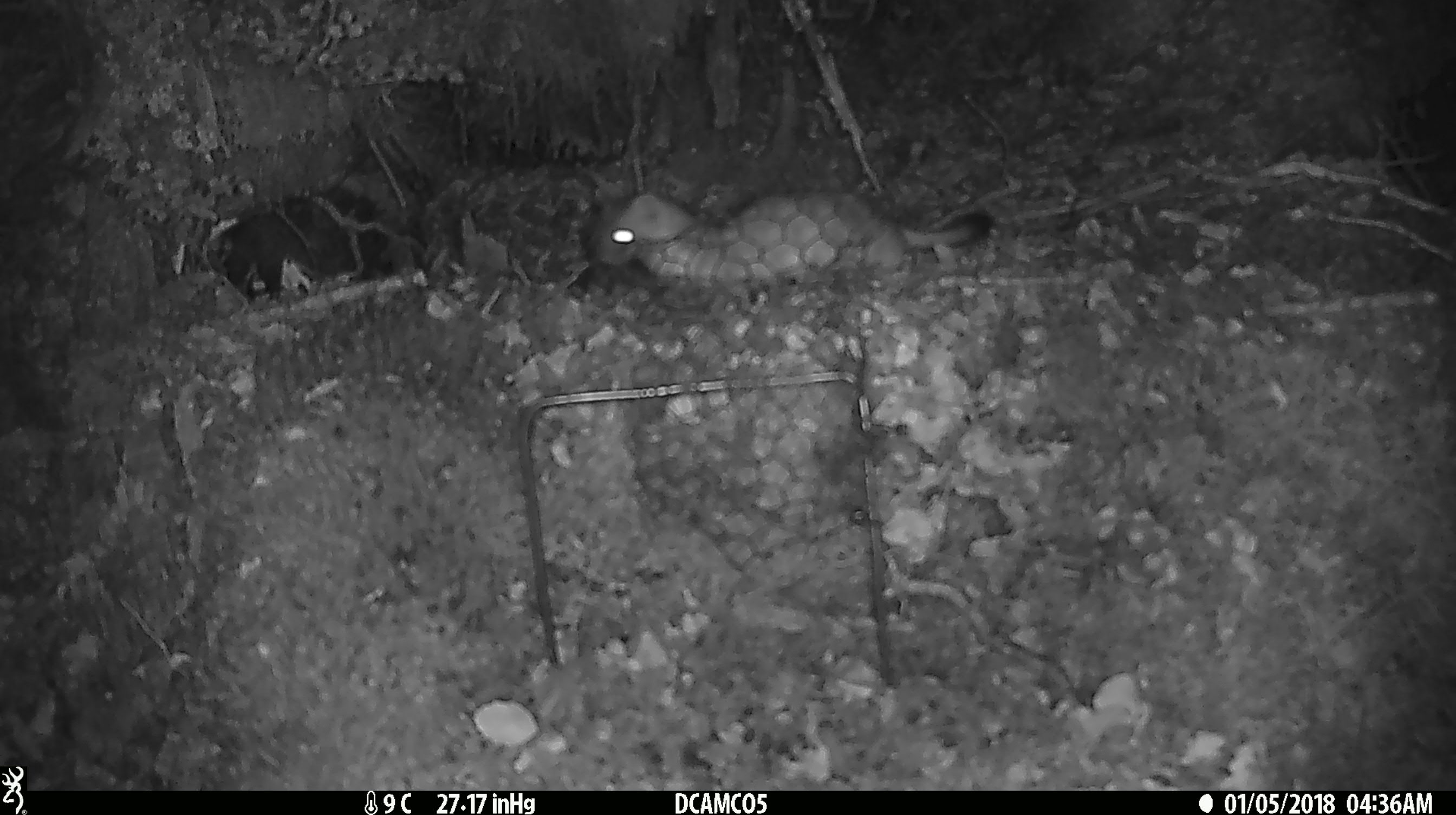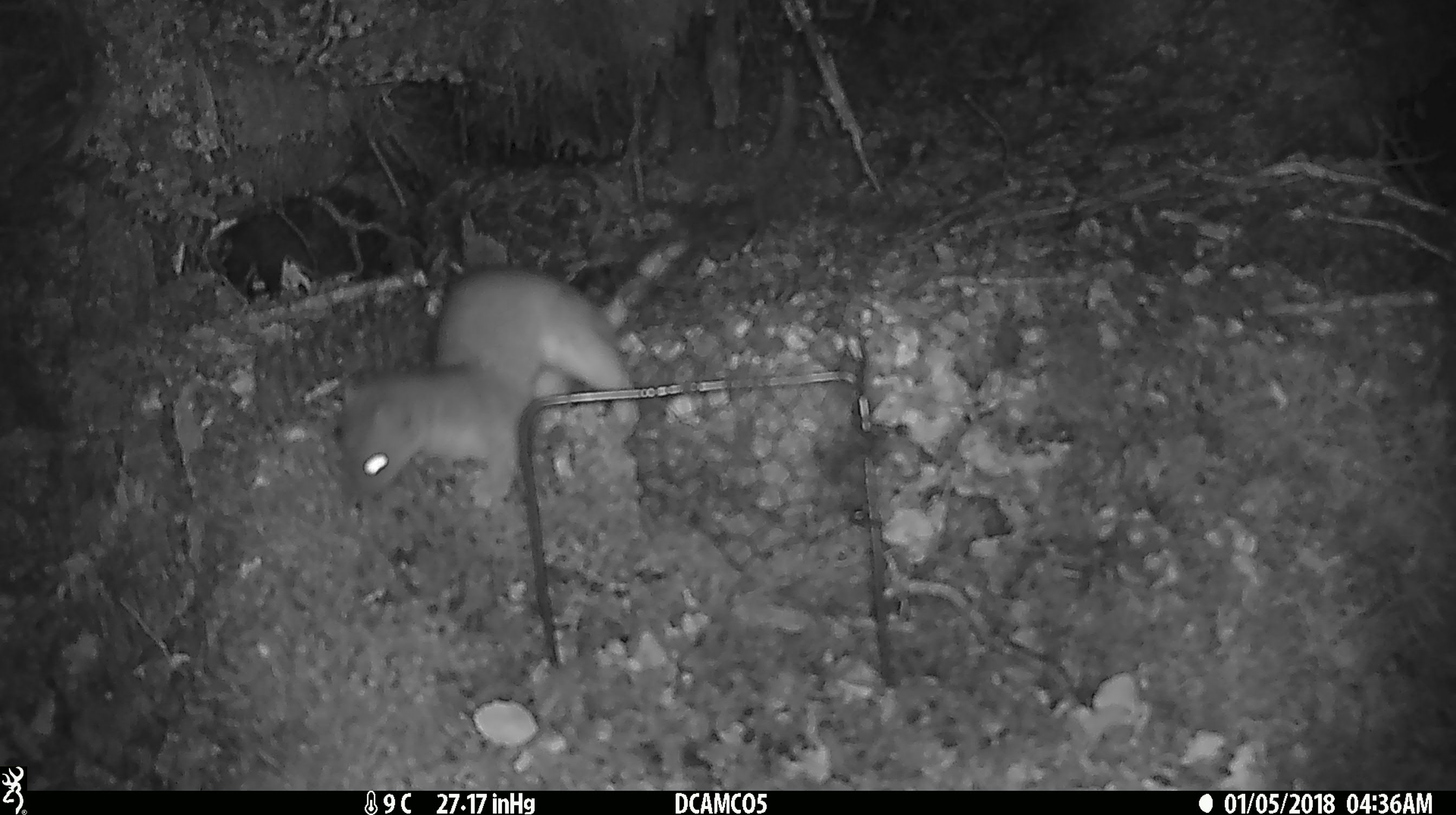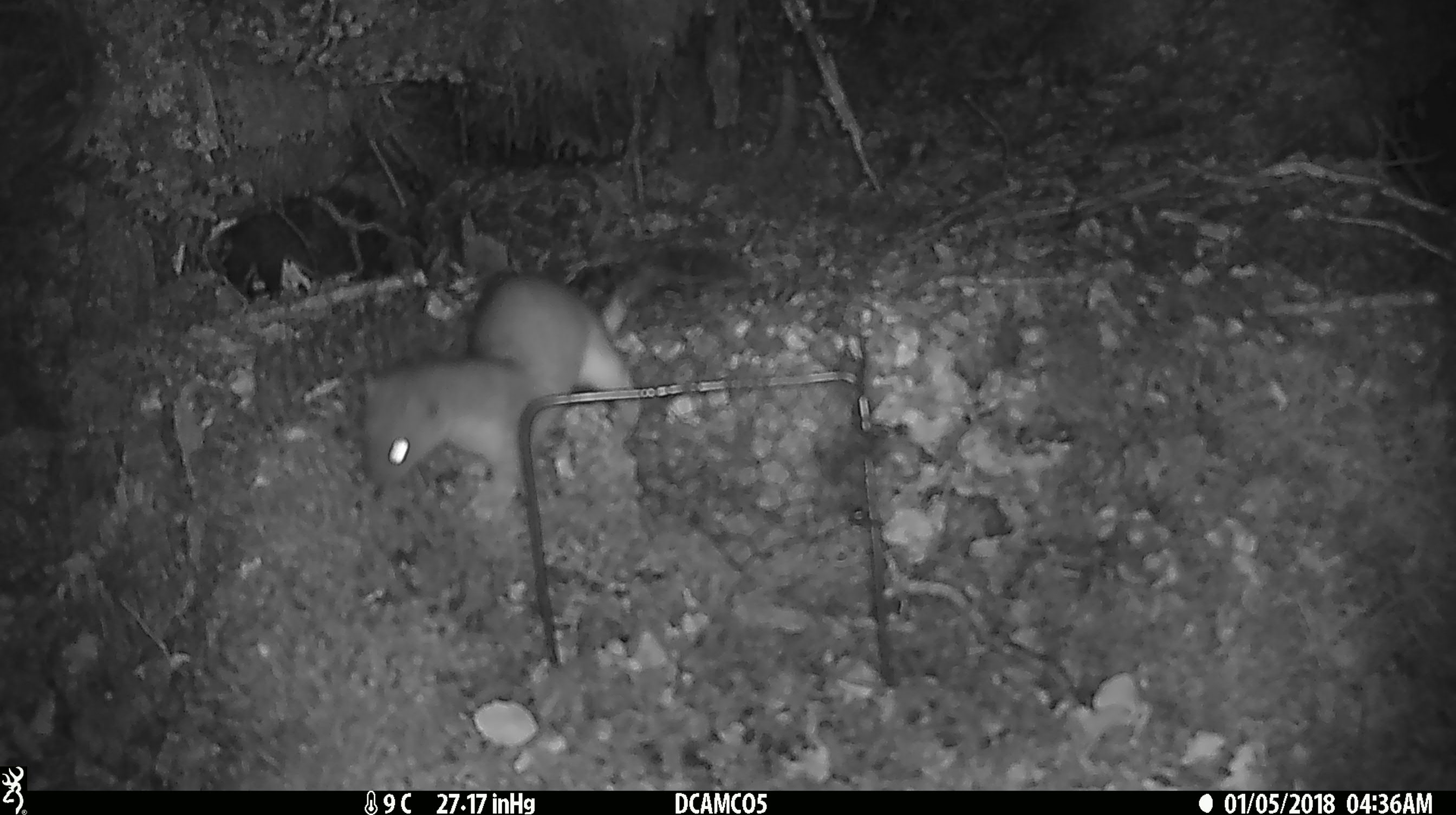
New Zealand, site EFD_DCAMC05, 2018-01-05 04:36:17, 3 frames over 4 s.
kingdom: Animalia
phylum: Chordata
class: Mammalia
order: Carnivora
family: Mustelidae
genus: Mustela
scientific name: Mustela erminea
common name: stoat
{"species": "stoat (Mustela erminea)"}